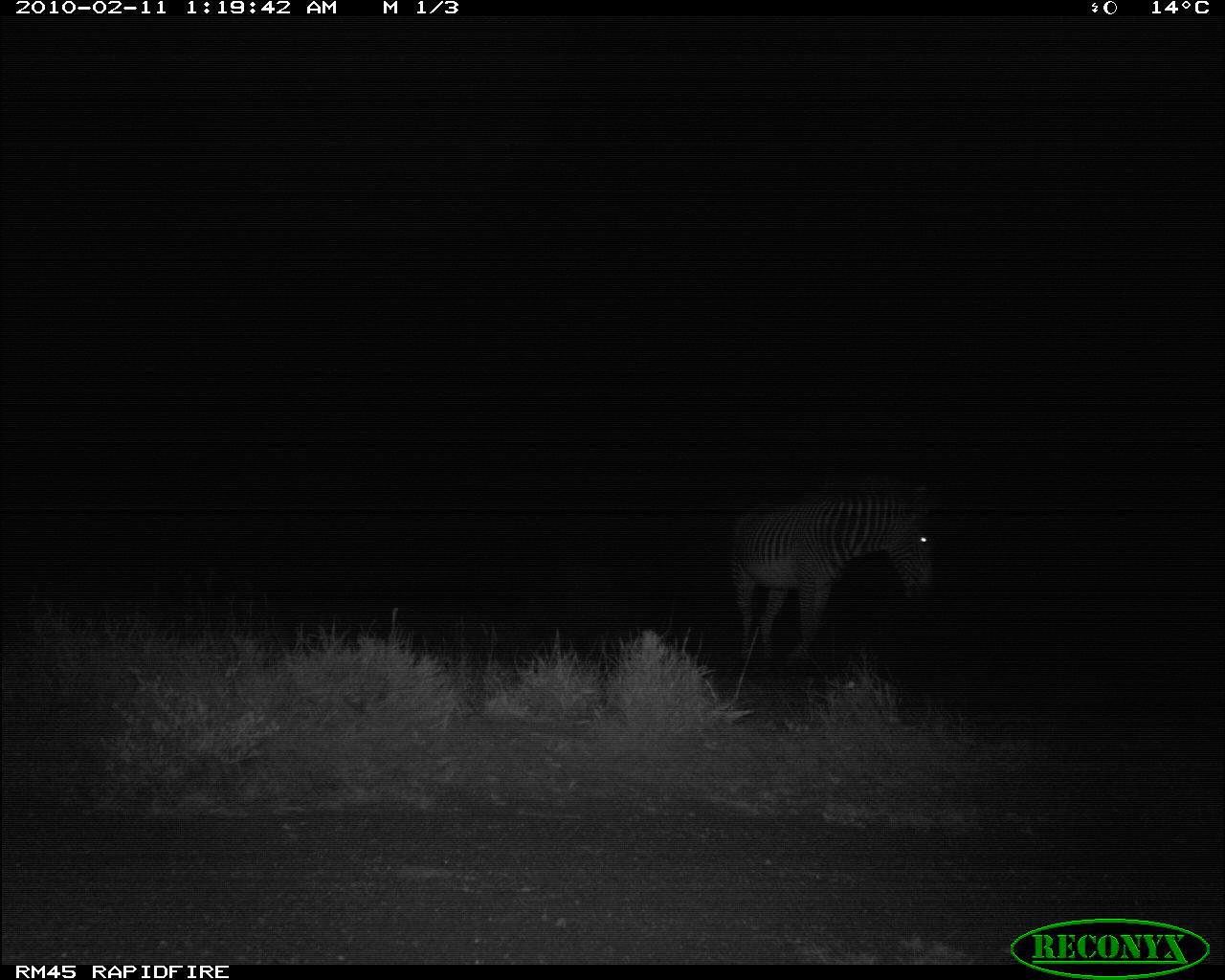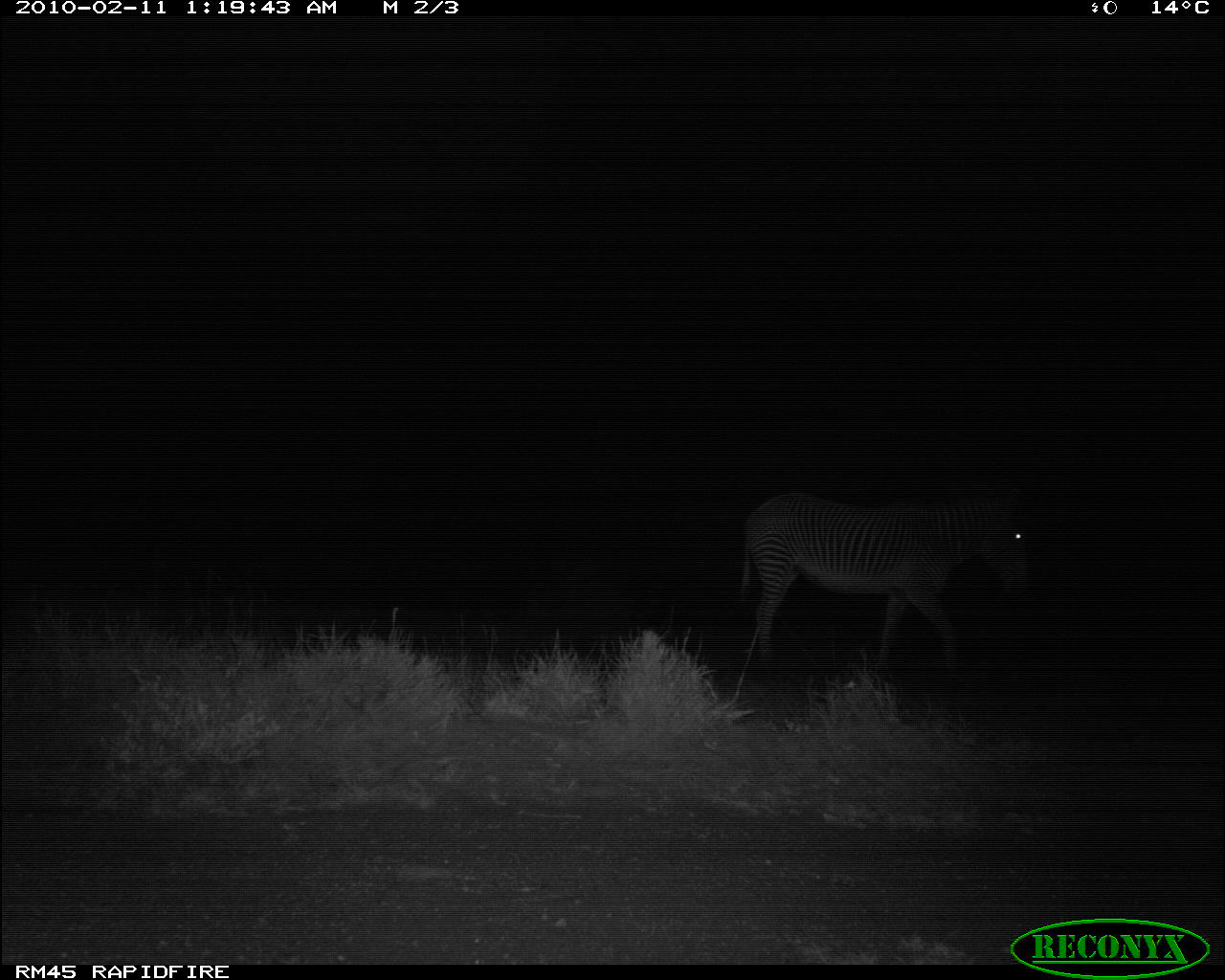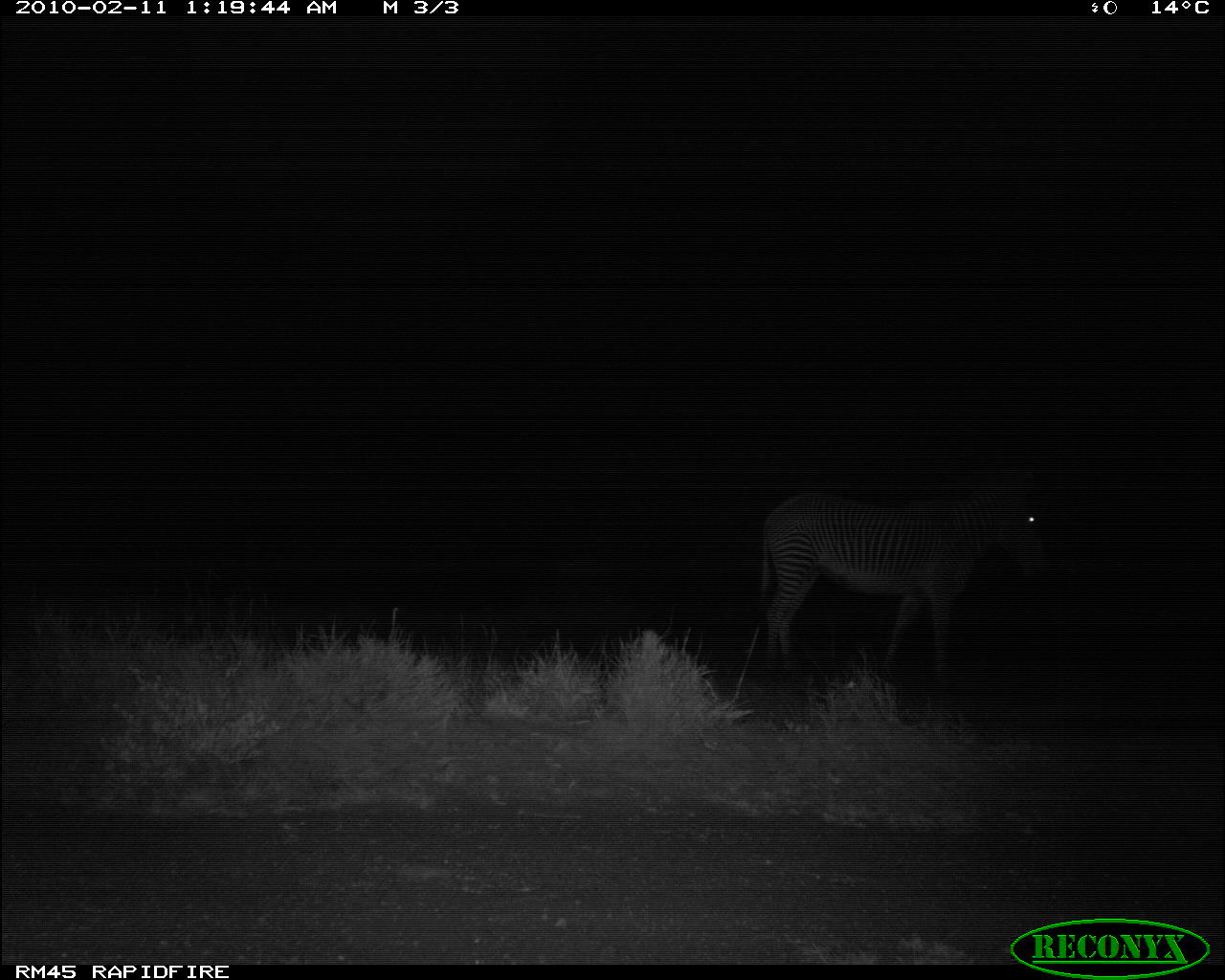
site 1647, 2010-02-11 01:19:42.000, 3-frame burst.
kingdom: Animalia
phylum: Chordata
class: Mammalia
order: Perissodactyla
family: Equidae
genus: Equus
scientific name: Equus grevyi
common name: grévy's zebra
Equus grevyi (grévy's zebra), count 1.